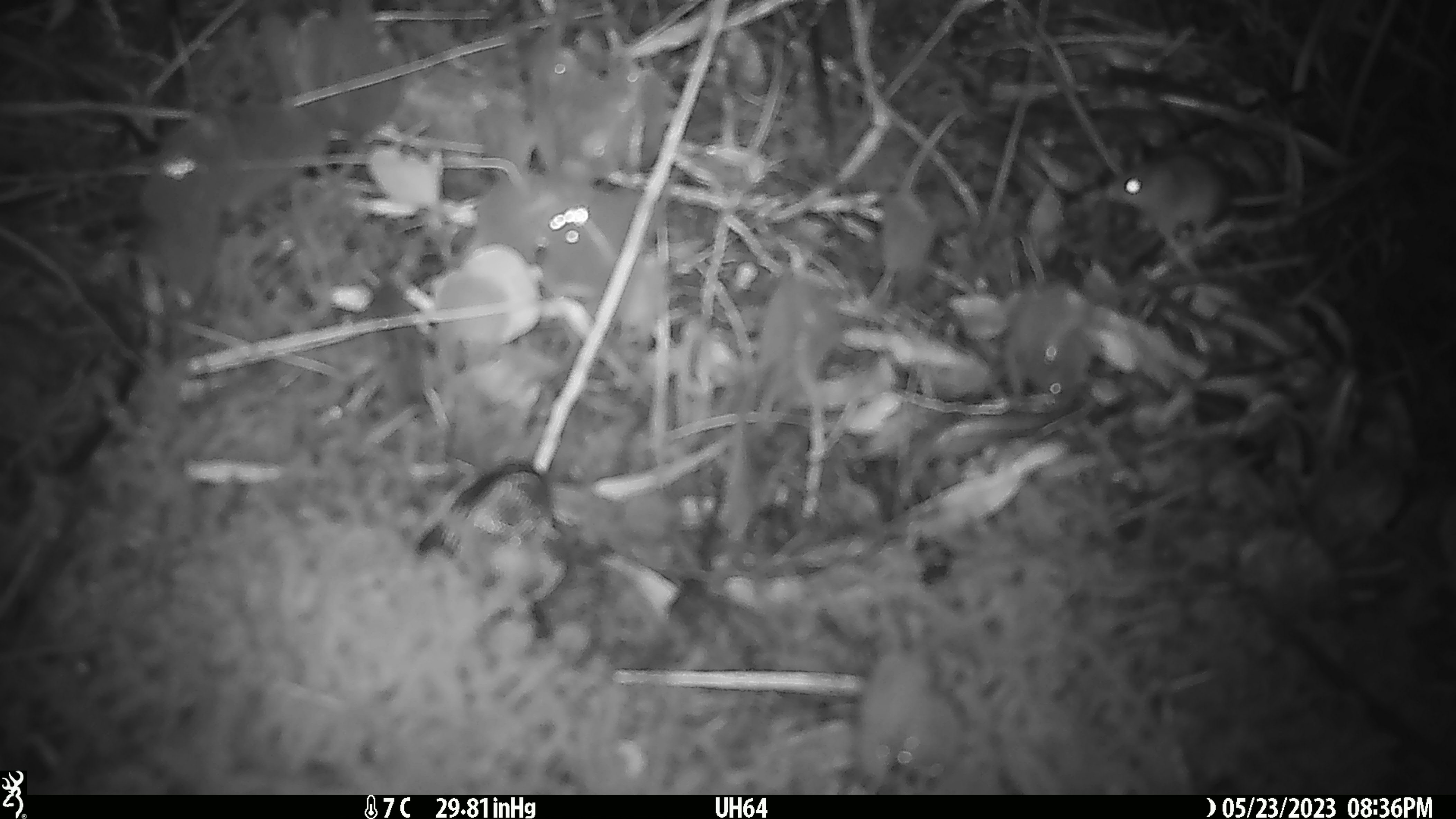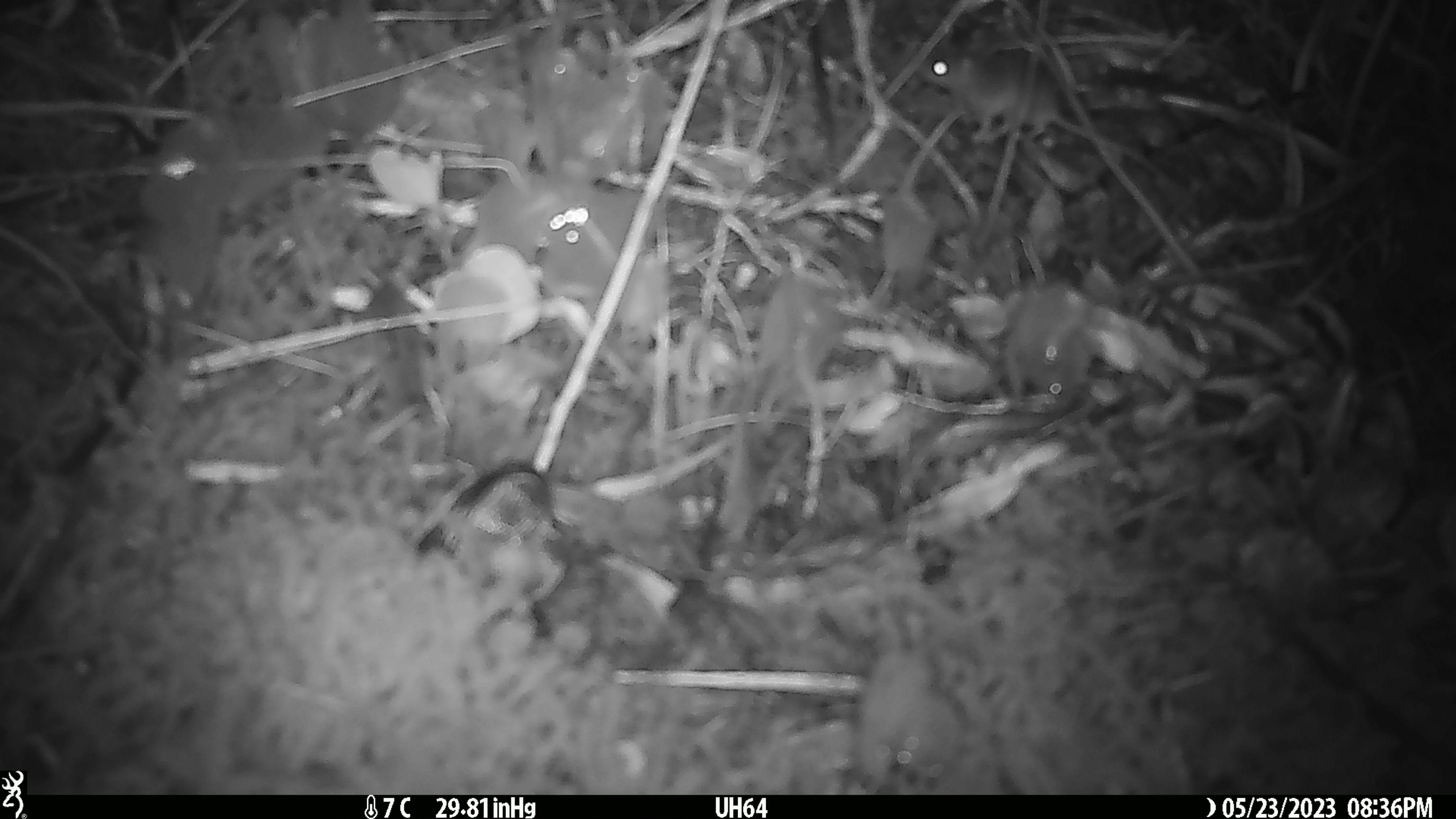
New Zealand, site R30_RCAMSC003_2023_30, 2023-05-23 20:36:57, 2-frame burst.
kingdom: Animalia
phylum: Chordata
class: Mammalia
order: Rodentia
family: Muridae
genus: Mus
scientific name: Mus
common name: mouse